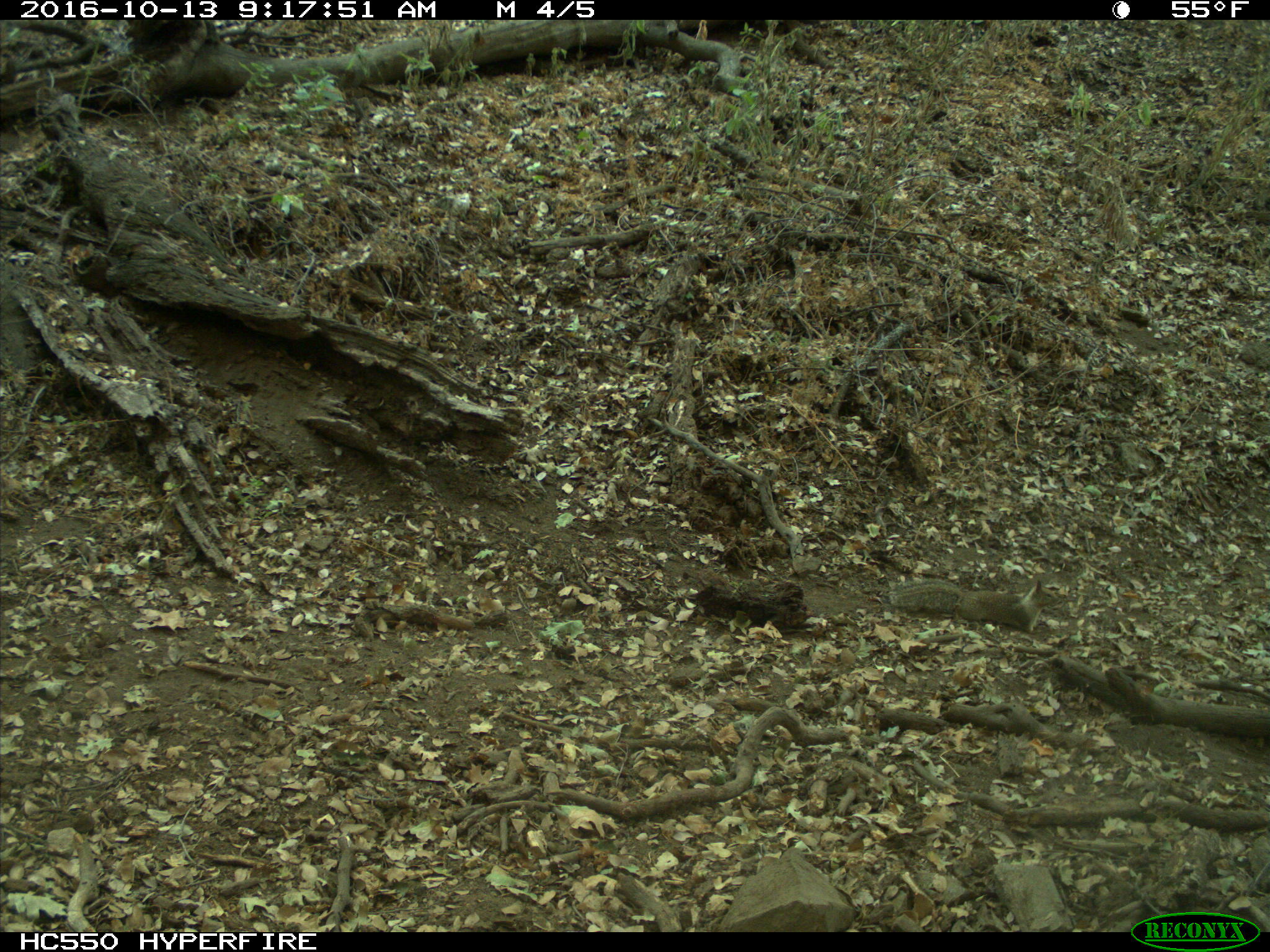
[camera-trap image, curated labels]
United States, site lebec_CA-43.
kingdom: Animalia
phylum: Chordata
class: Mammalia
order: Rodentia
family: Sciuridae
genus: Otospermophilus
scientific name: Otospermophilus beecheyi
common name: california ground squirrel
Otospermophilus beecheyi (california ground squirrel).